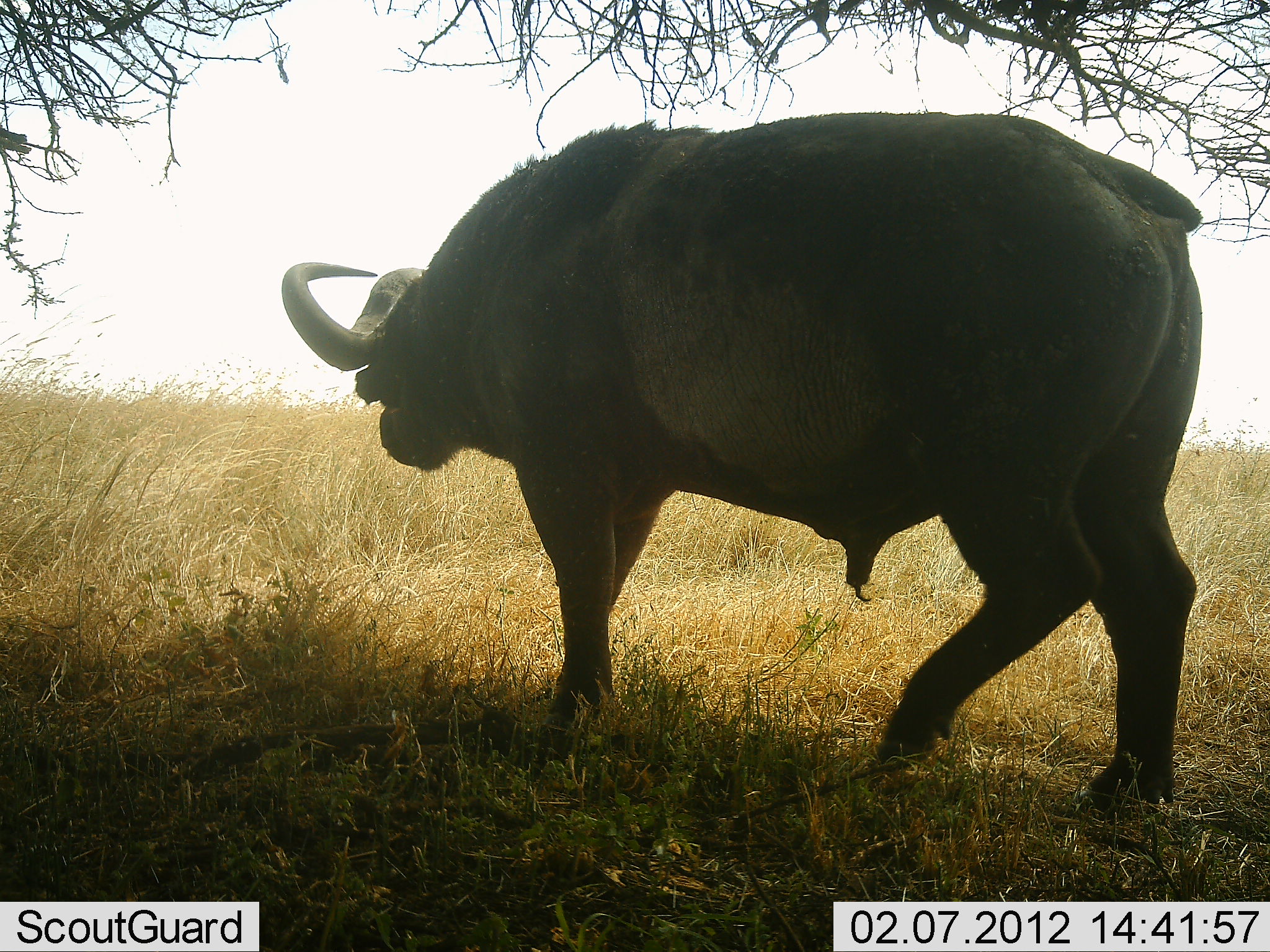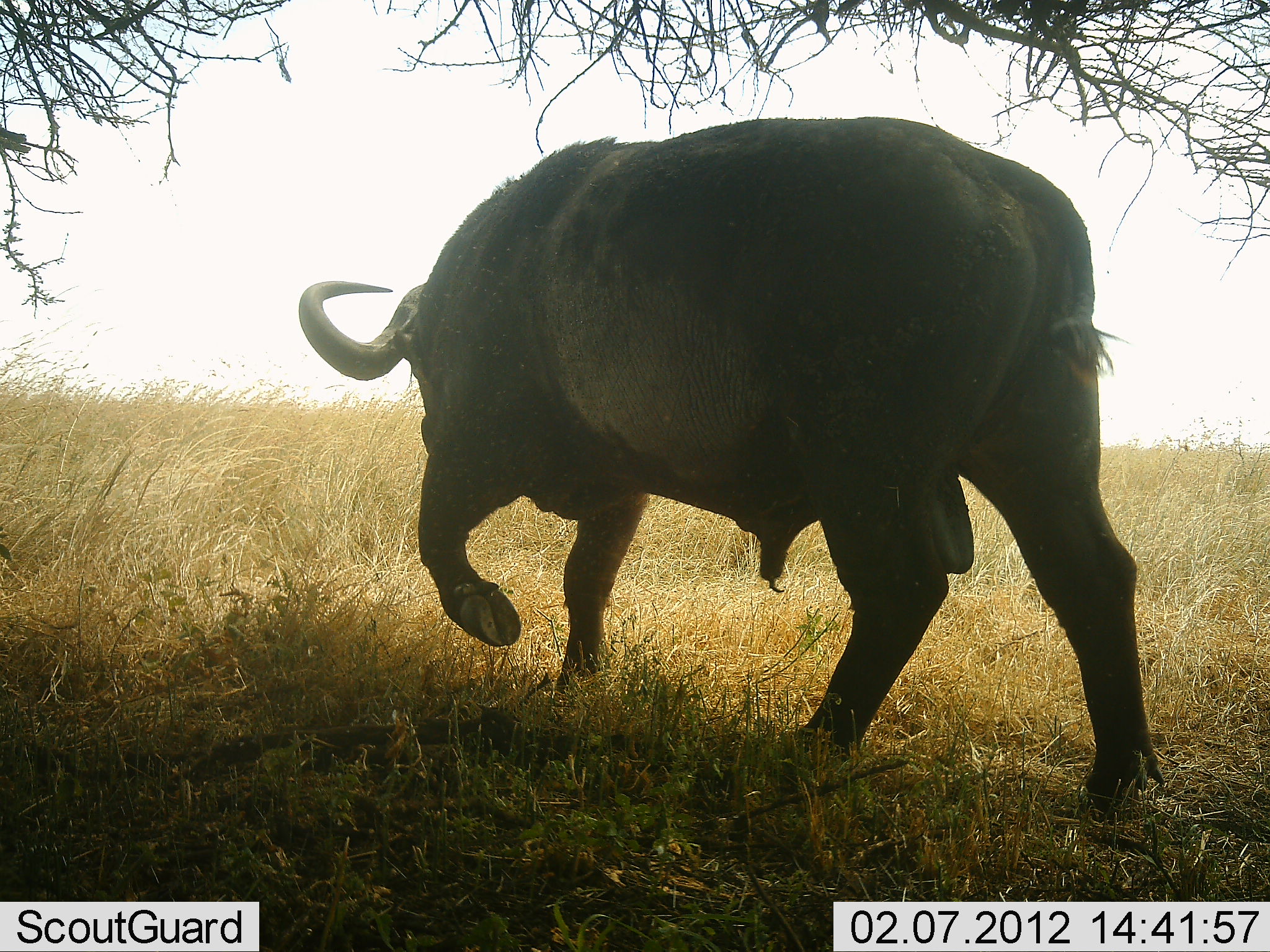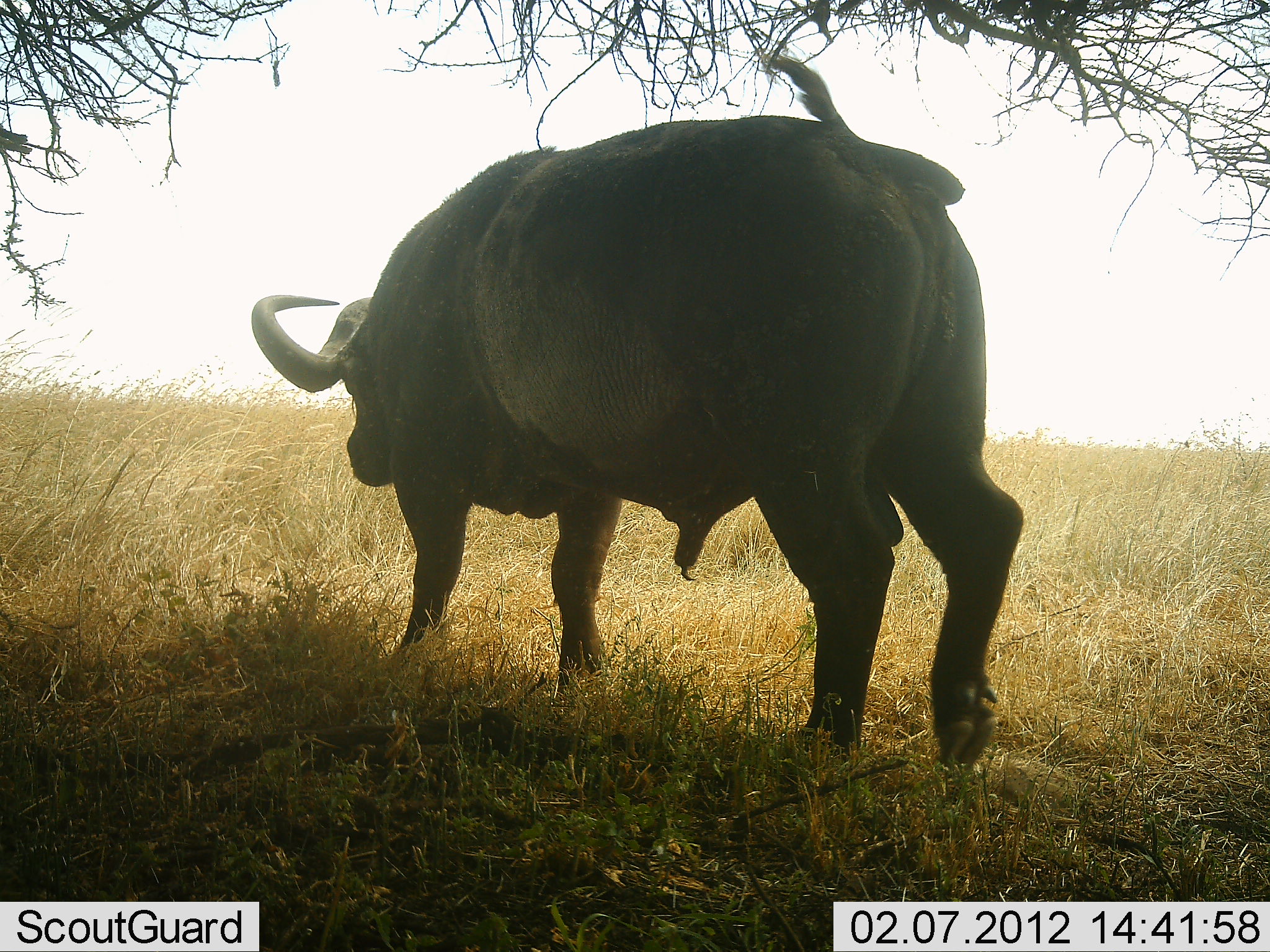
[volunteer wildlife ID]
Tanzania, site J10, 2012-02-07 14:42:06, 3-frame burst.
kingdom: Animalia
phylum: Chordata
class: Mammalia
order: Artiodactyla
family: Bovidae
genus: Syncerus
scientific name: Syncerus caffer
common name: cape buffalo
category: buffalo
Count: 1.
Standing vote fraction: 9%.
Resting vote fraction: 0%.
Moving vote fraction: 97%.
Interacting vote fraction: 0%.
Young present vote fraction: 0%.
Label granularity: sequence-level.